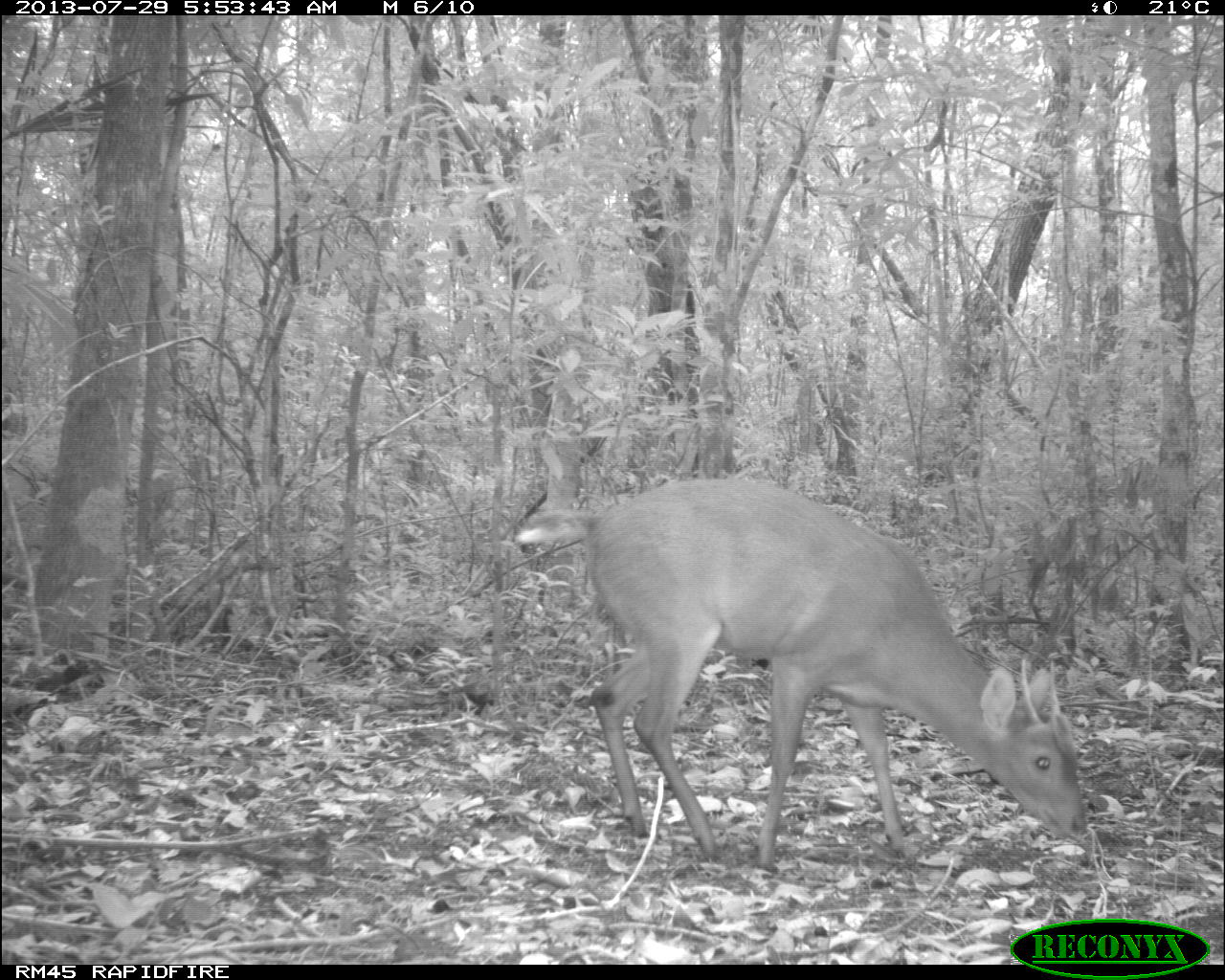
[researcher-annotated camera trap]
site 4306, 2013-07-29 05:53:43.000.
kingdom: Animalia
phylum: Chordata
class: Mammalia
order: Artiodactyla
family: Cervidae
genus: Mazama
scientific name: Mazama temama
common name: central american red brocket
Mazama temama (central american red brocket), count 1, sex male.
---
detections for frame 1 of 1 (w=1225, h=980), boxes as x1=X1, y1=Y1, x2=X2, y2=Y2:
mazama temama: x1=516, y1=476, x2=1087, y2=870